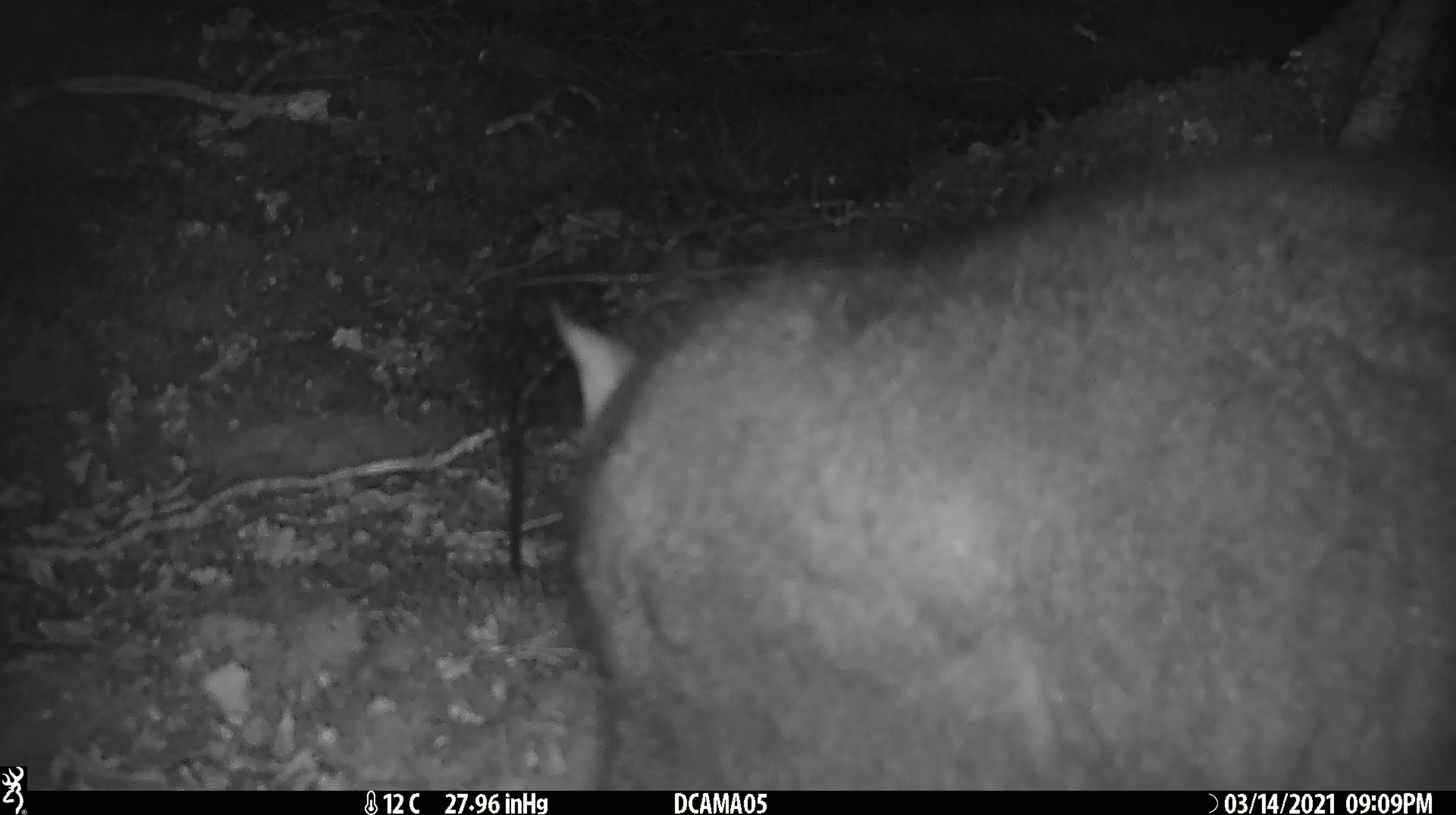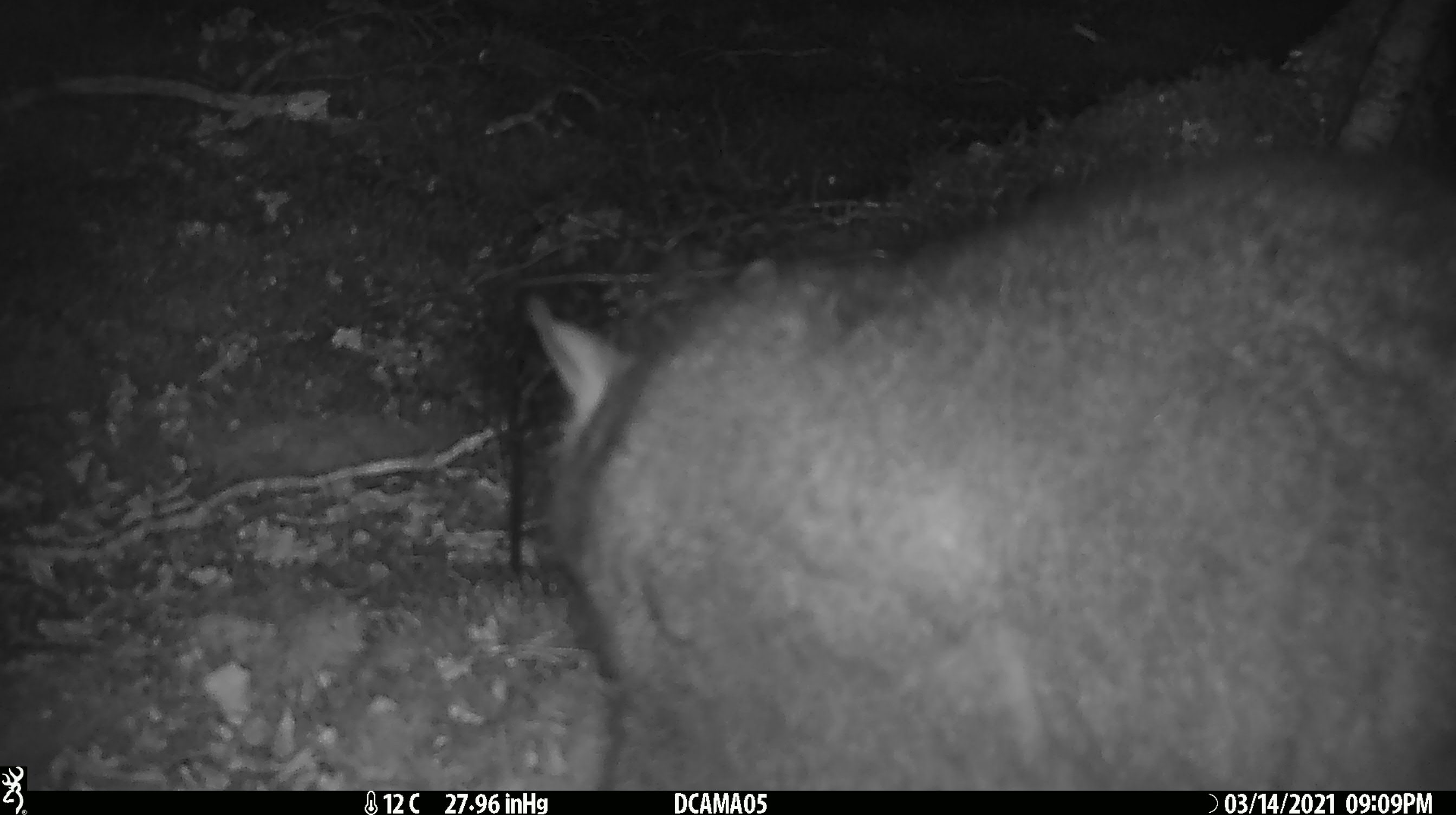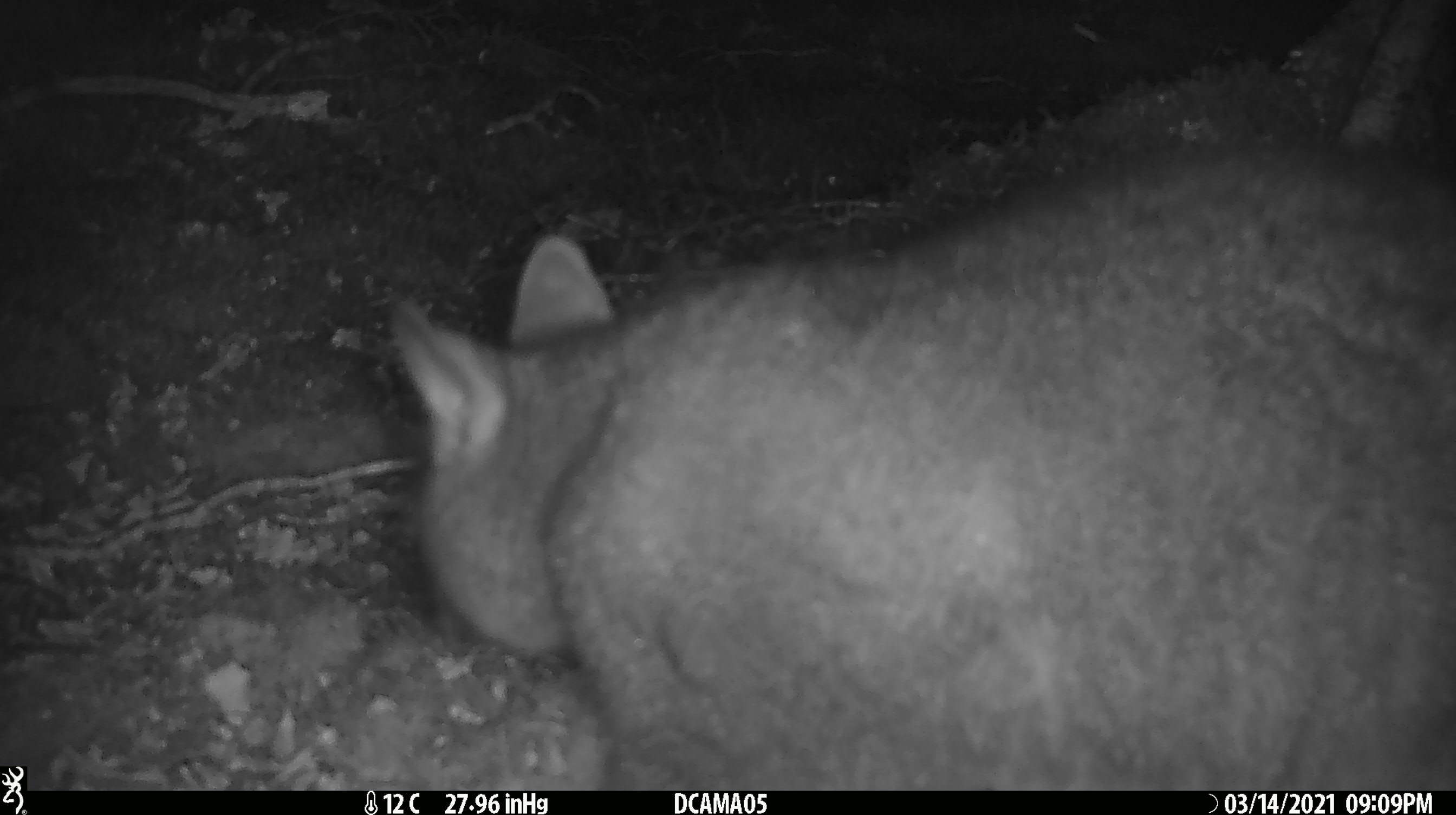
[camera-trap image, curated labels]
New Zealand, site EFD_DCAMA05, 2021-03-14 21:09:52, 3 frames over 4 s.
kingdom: Animalia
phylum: Chordata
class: Mammalia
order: Diprotodontia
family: Phalangeridae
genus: Trichosurus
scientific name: Trichosurus vulpecula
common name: common brushtail possum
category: possum